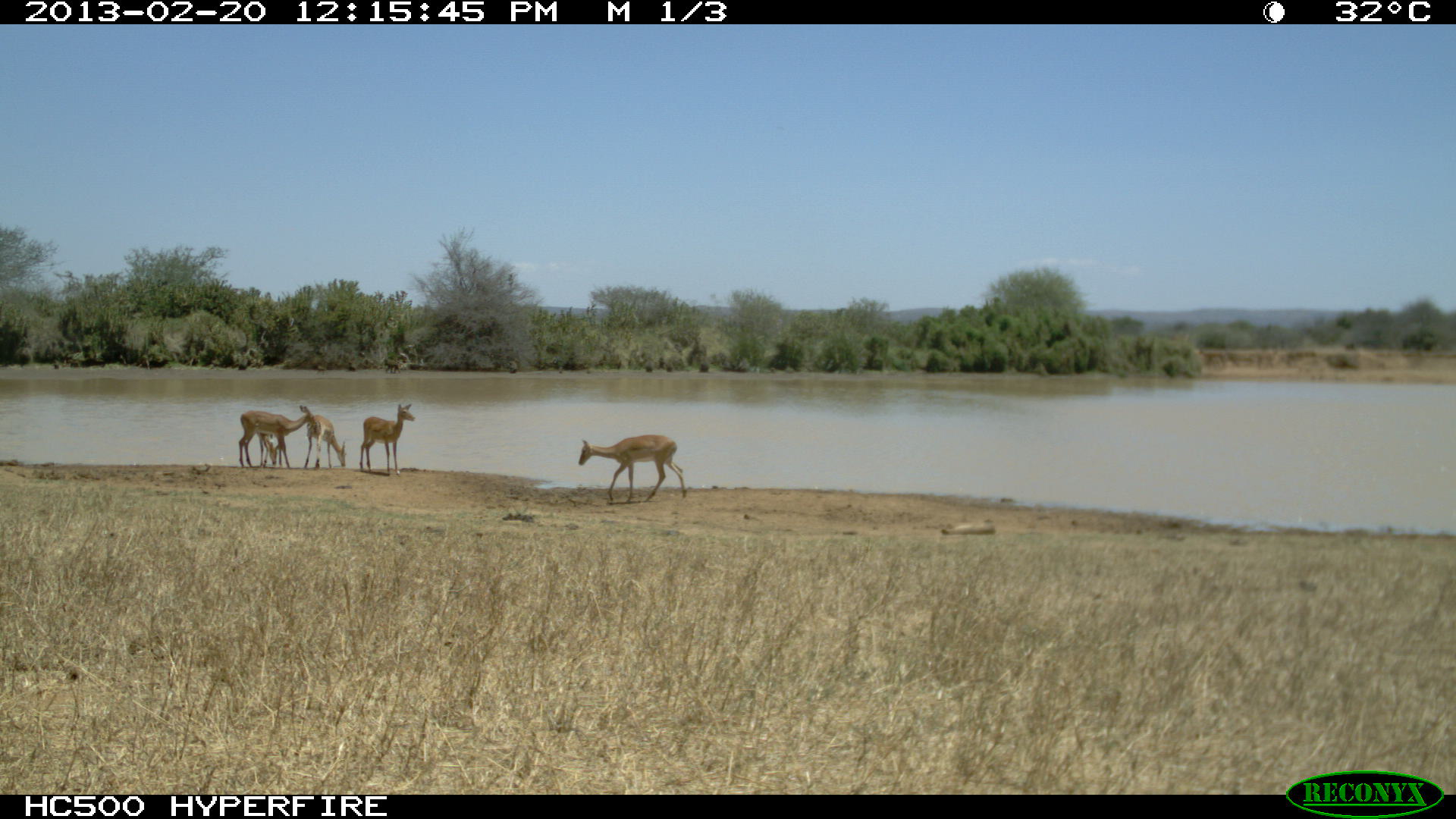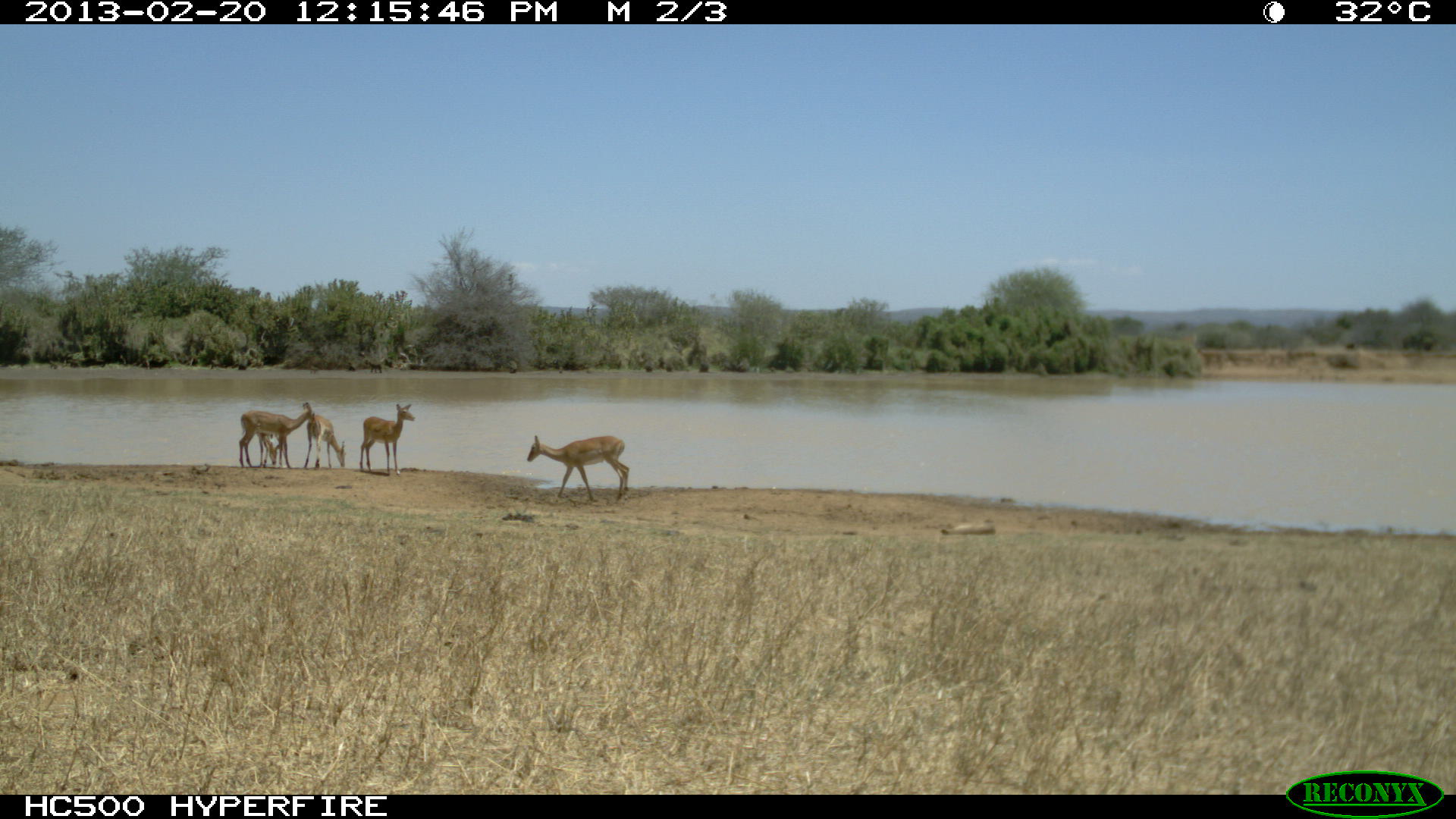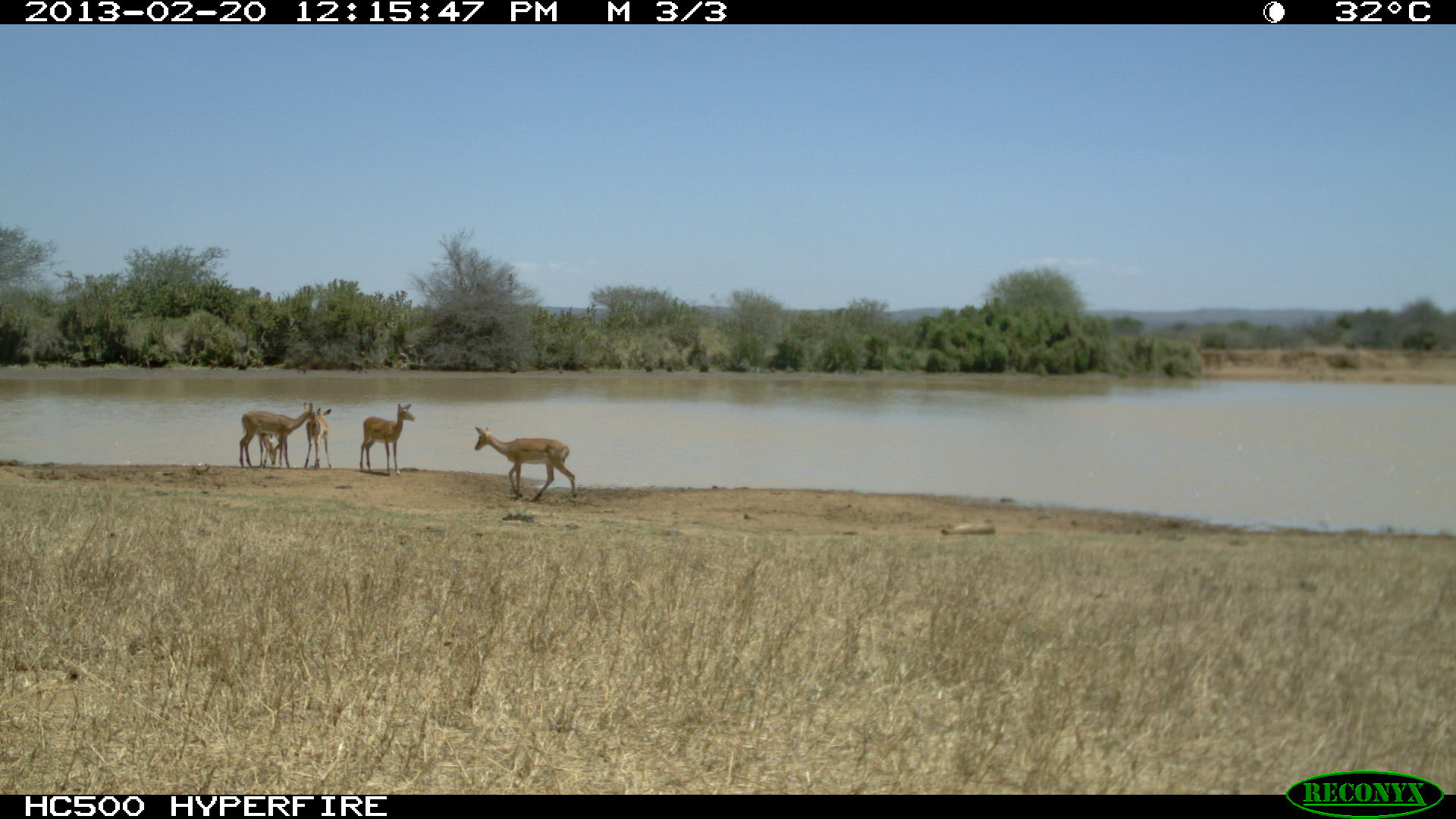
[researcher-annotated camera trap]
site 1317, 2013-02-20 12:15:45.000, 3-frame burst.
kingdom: Animalia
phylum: Chordata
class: Mammalia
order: Artiodactyla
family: Bovidae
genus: Aepyceros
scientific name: Aepyceros melampus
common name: impala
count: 5